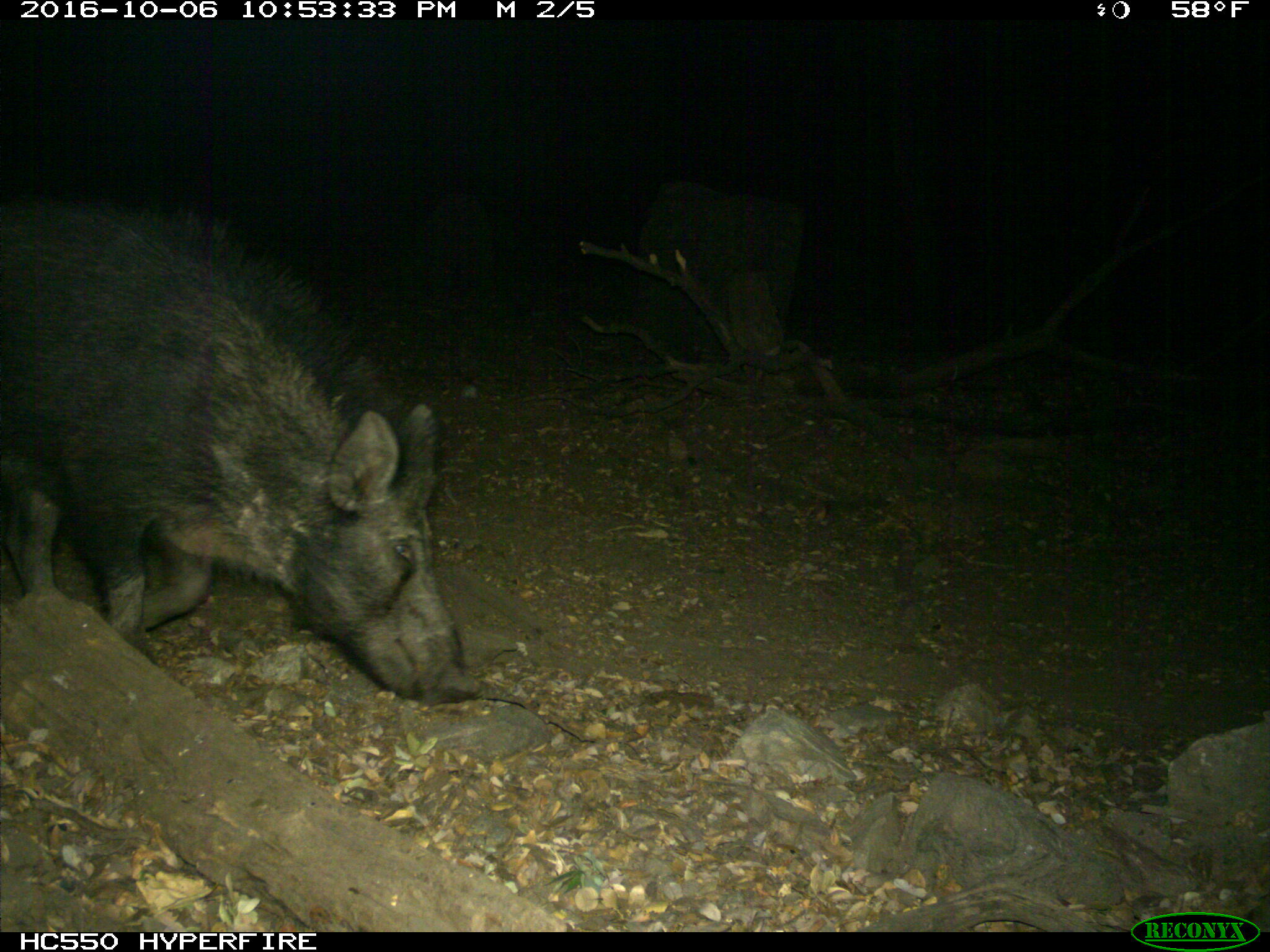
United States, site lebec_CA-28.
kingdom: Animalia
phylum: Chordata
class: Mammalia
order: Artiodactyla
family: Suidae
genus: Sus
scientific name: Sus scrofa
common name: wild boar